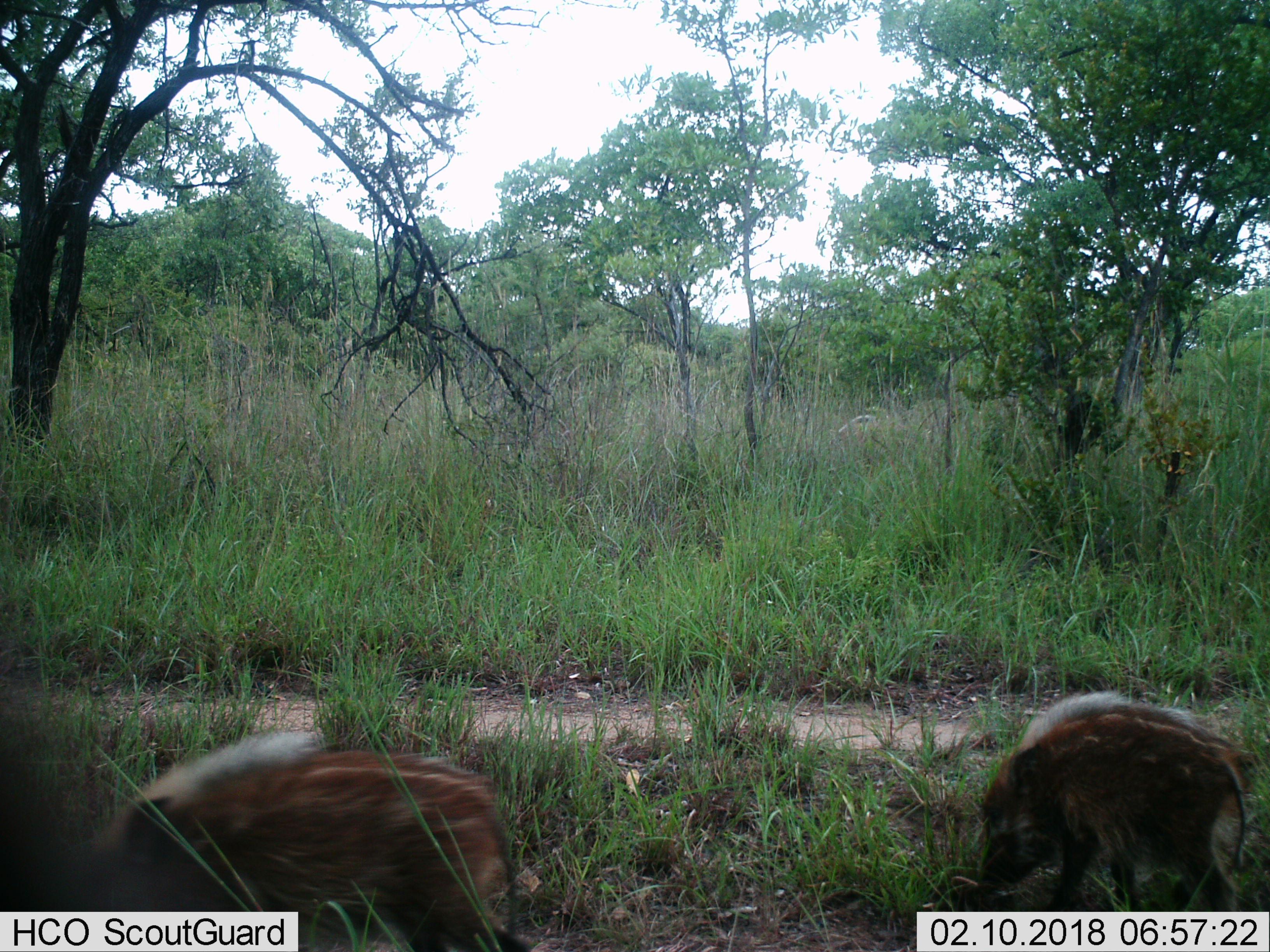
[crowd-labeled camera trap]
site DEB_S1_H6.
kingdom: Animalia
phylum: Chordata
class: Mammalia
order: Artiodactyla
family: Suidae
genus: Potamochoerus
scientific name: Potamochoerus larvatus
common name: bushpig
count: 2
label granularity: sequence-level